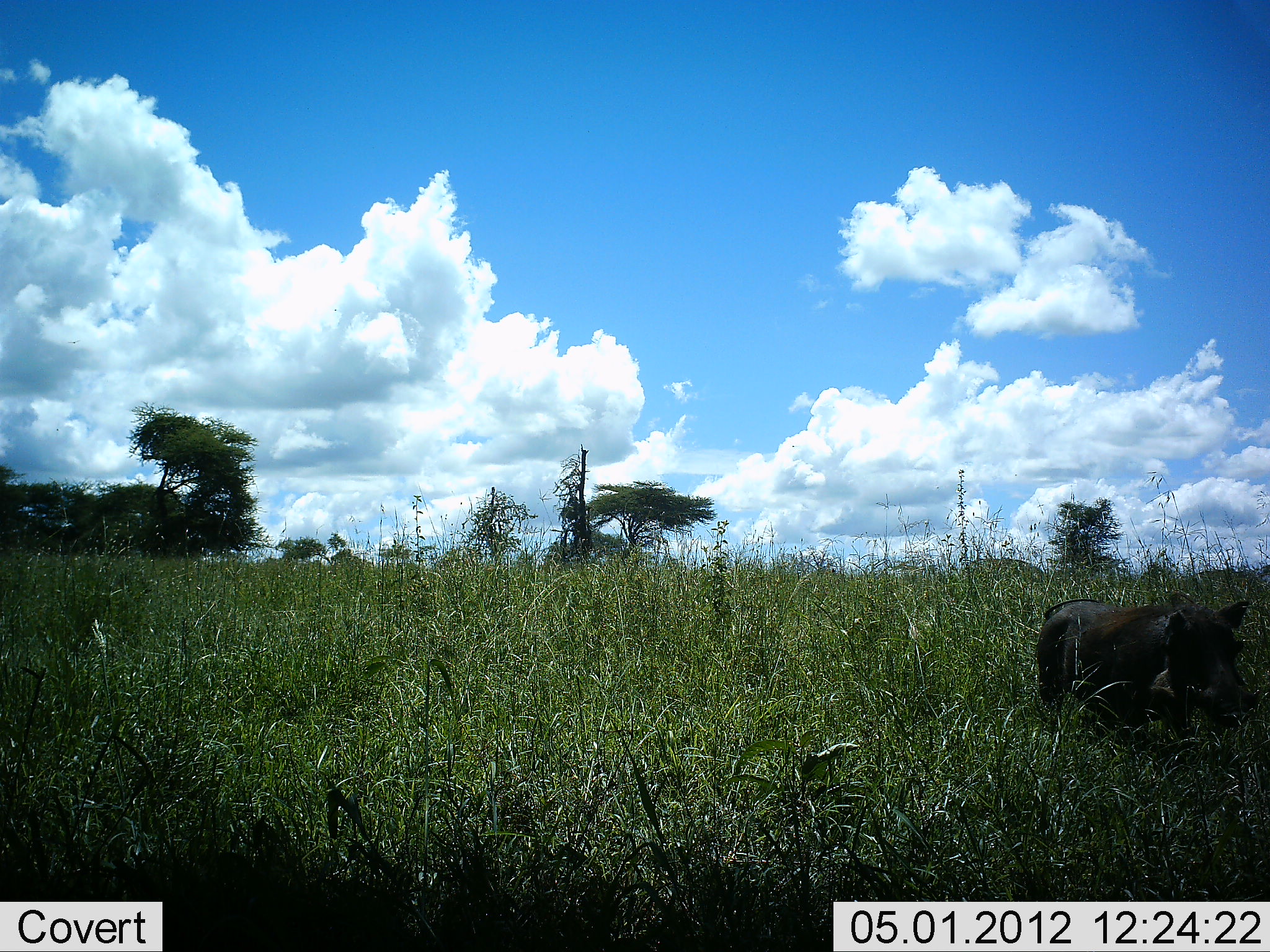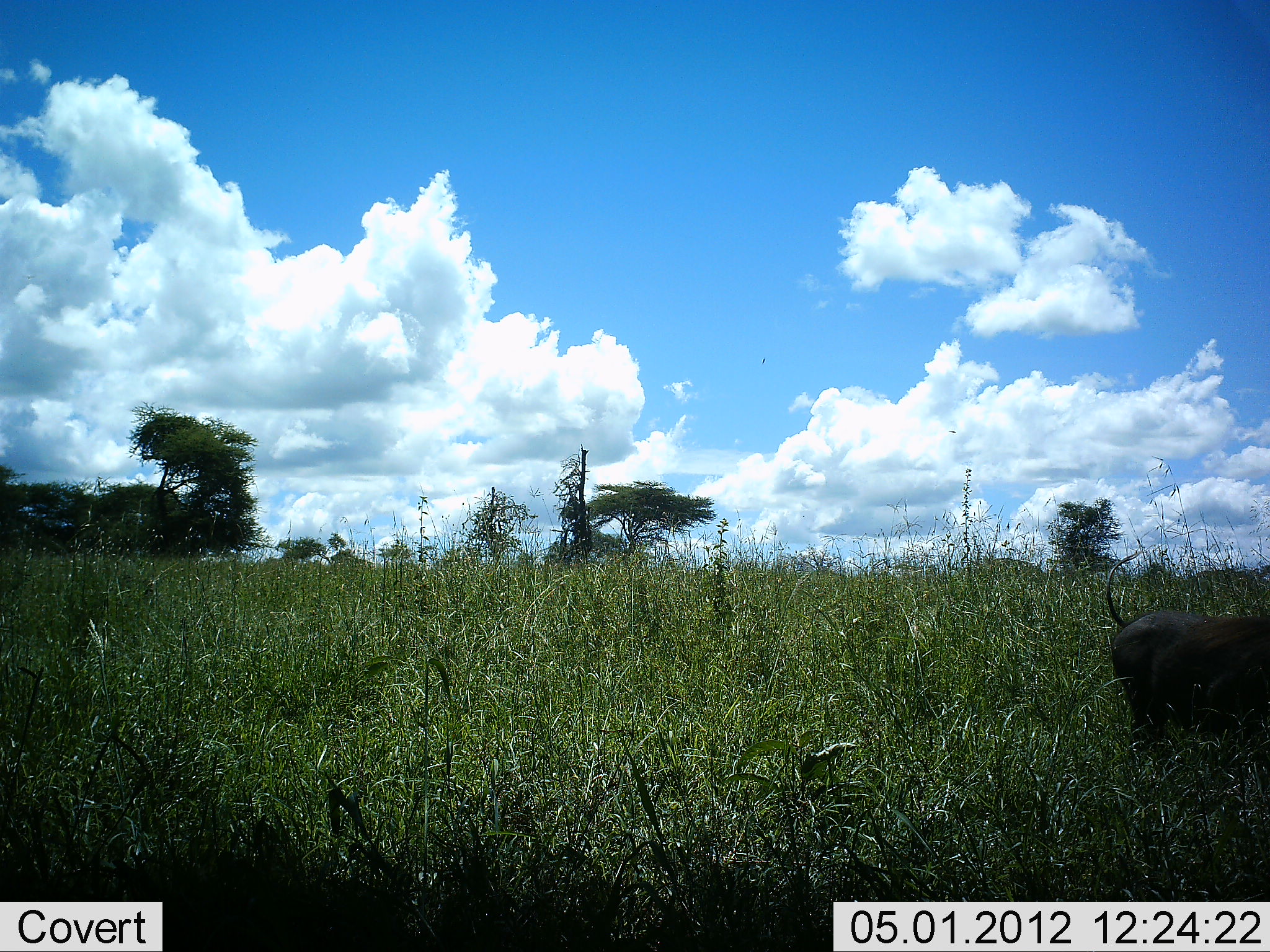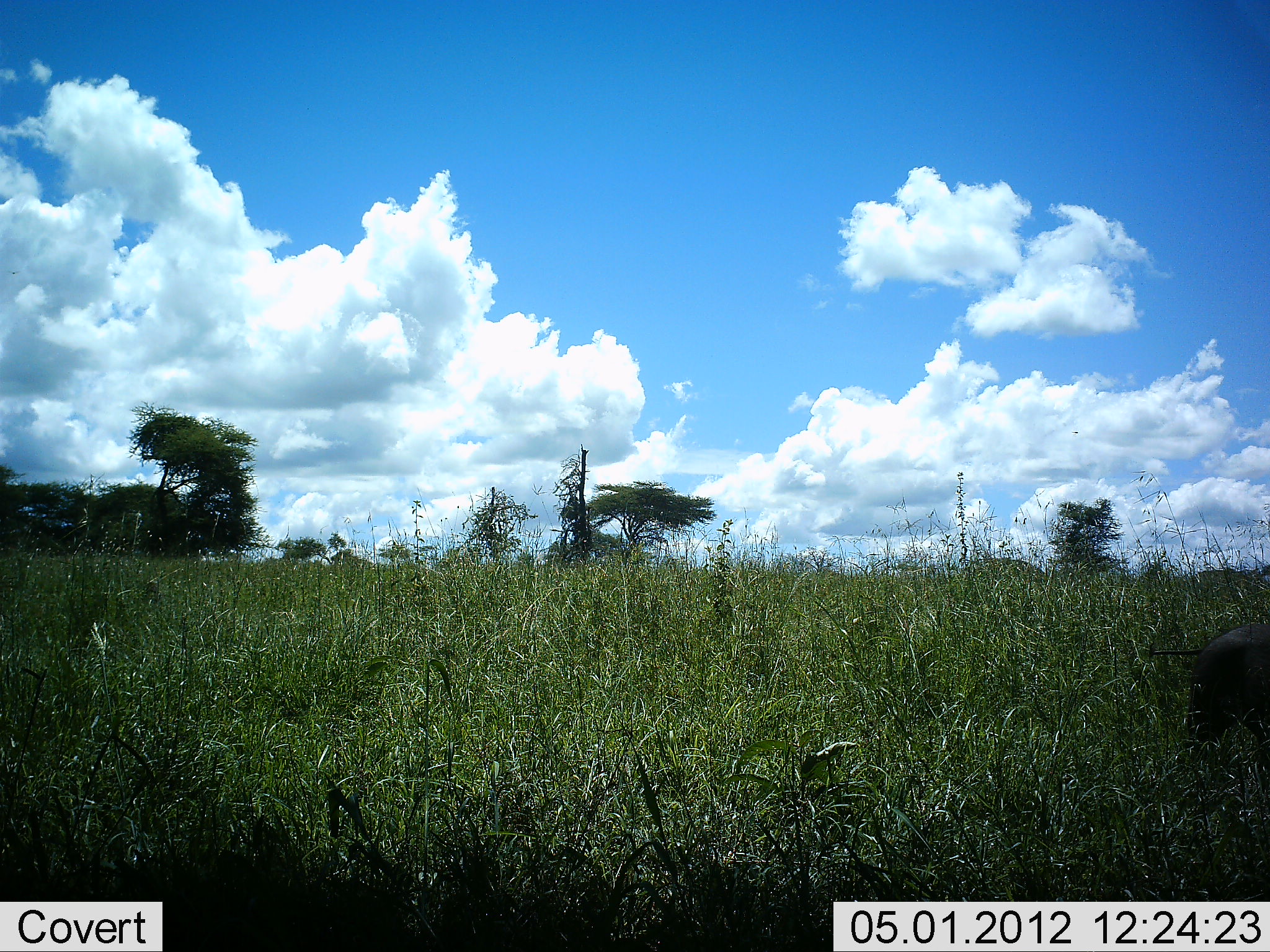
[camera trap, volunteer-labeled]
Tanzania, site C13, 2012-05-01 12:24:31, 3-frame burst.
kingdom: Animalia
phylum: Chordata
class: Mammalia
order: Artiodactyla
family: Suidae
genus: Phacochoerus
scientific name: Phacochoerus africanus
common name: warthog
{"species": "warthog (Phacochoerus africanus)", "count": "1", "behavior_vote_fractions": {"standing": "10%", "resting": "0%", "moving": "95%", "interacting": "0%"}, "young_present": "0%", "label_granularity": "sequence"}